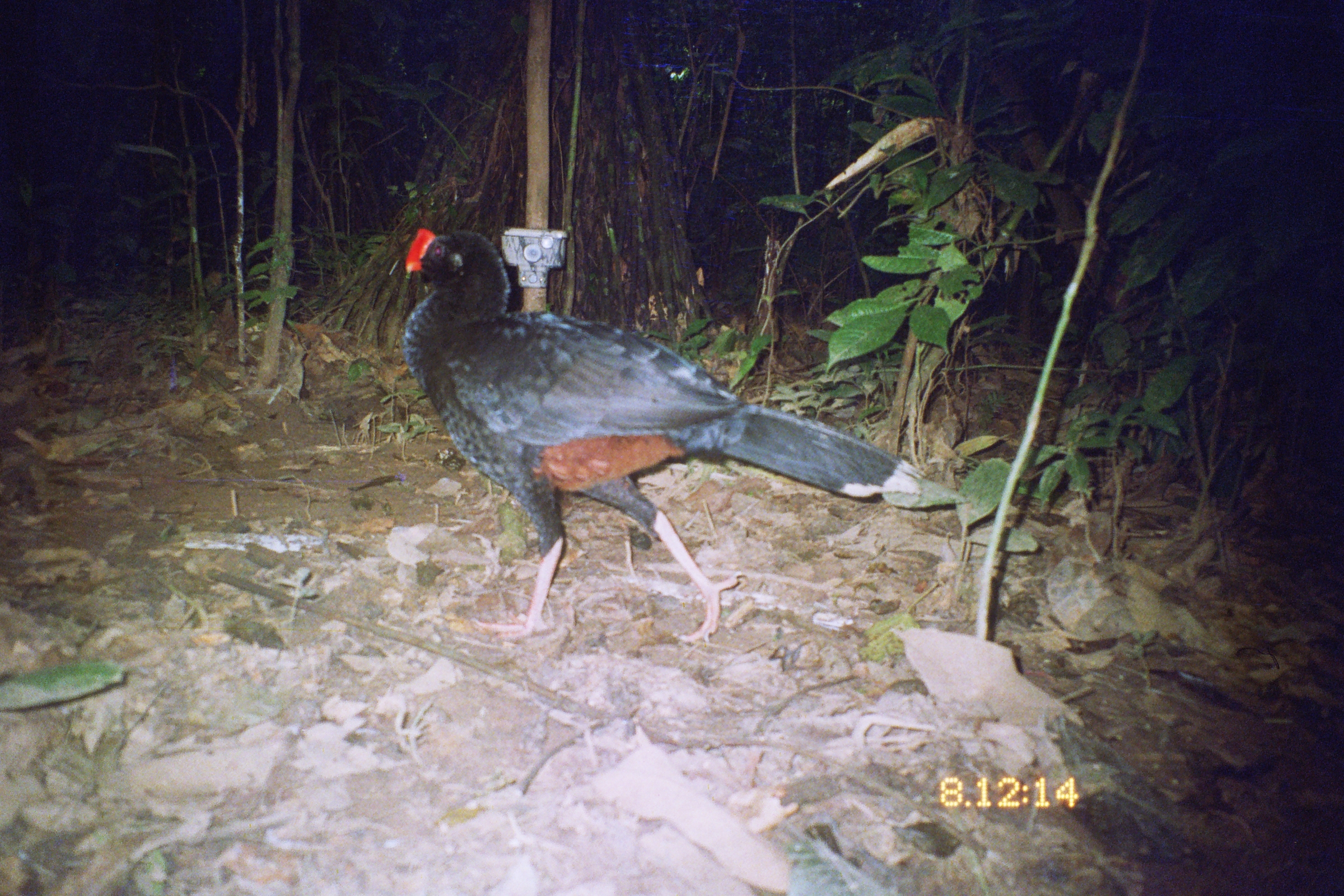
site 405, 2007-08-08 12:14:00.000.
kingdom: Animalia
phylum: Chordata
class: Aves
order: Galliformes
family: Cracidae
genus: Mitu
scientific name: Mitu tuberosum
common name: razor-billed curassow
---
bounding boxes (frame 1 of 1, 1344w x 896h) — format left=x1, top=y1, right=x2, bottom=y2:
mitu tuberosum: left=401, top=225, right=925, bottom=642